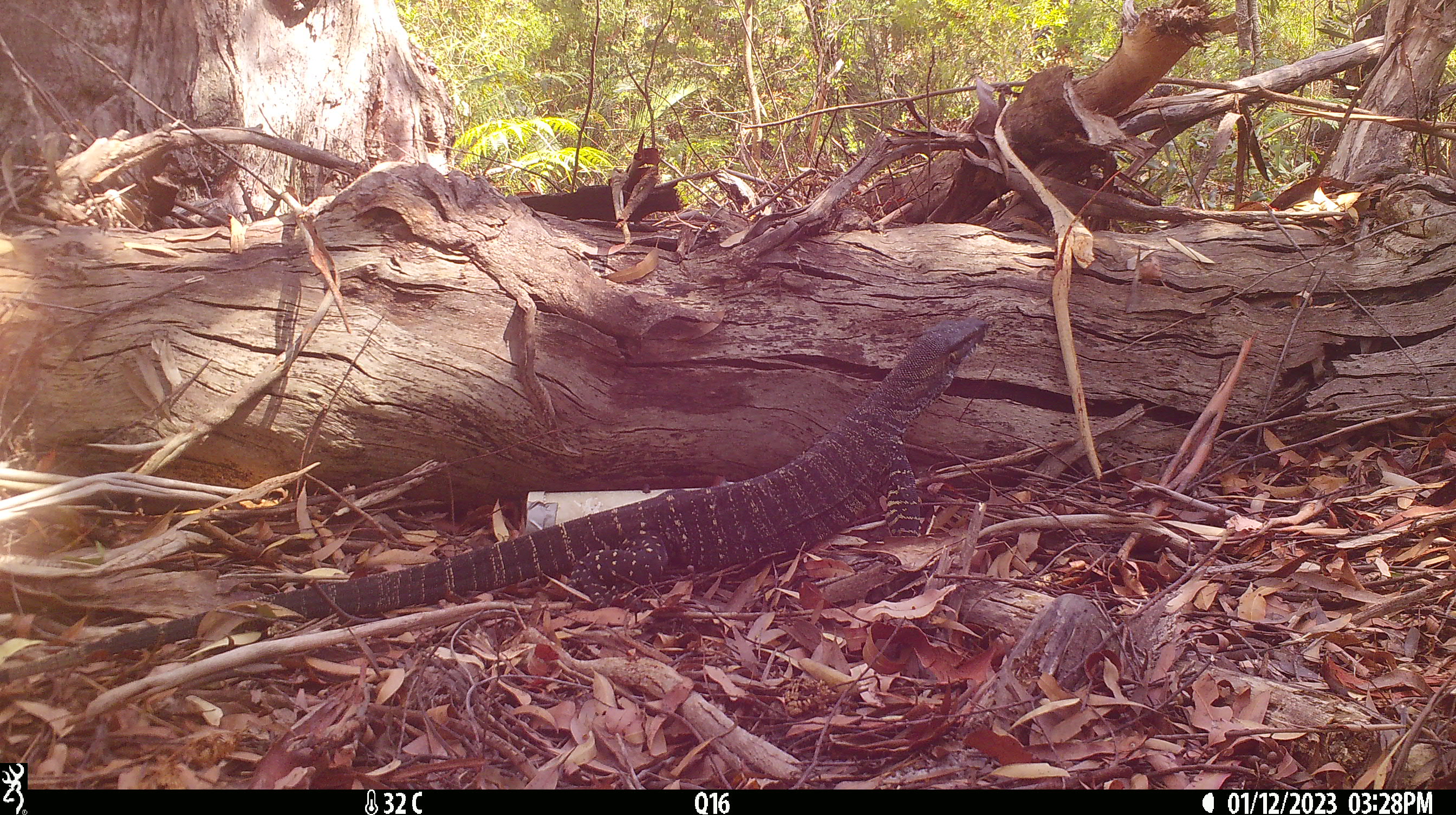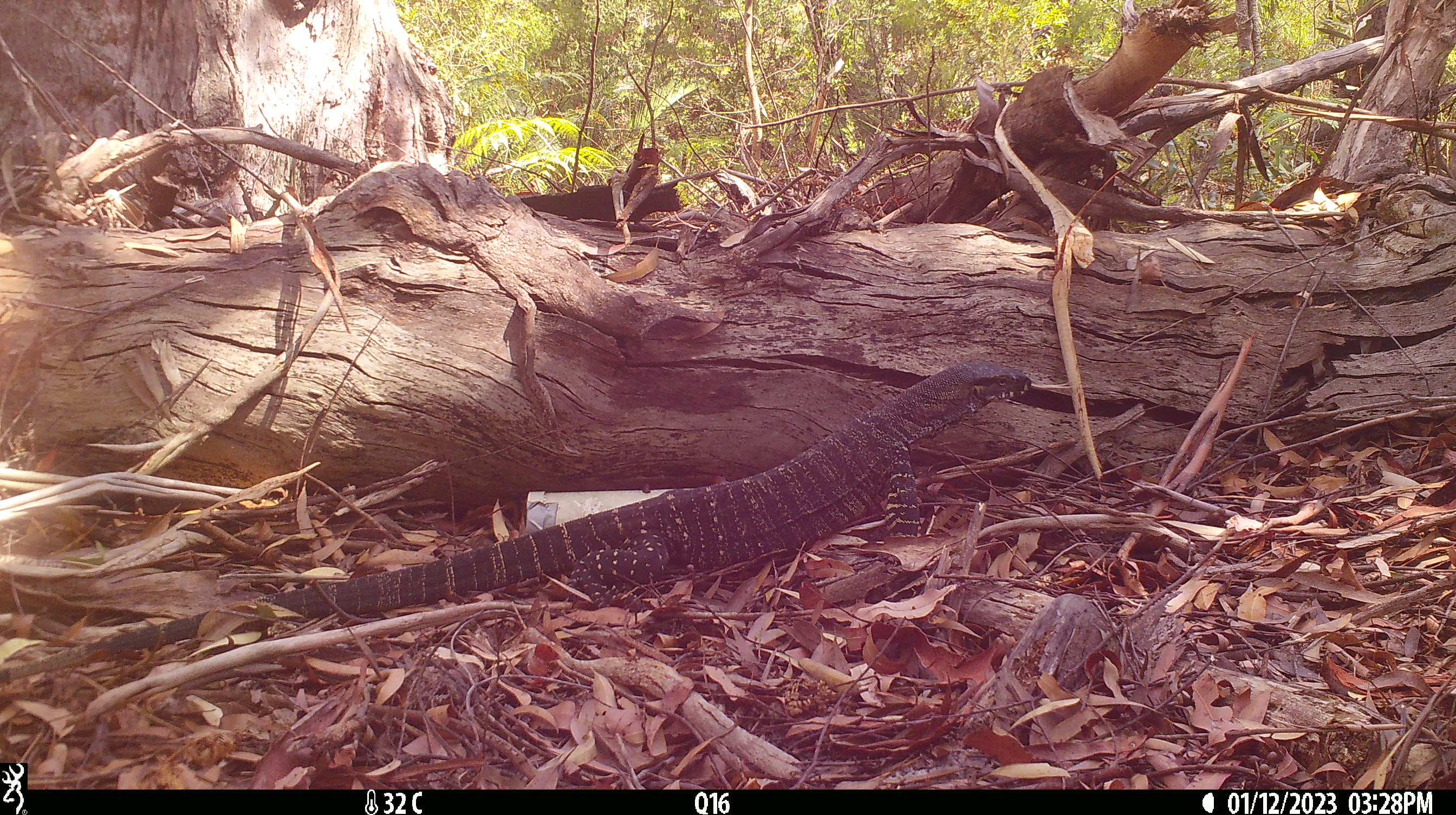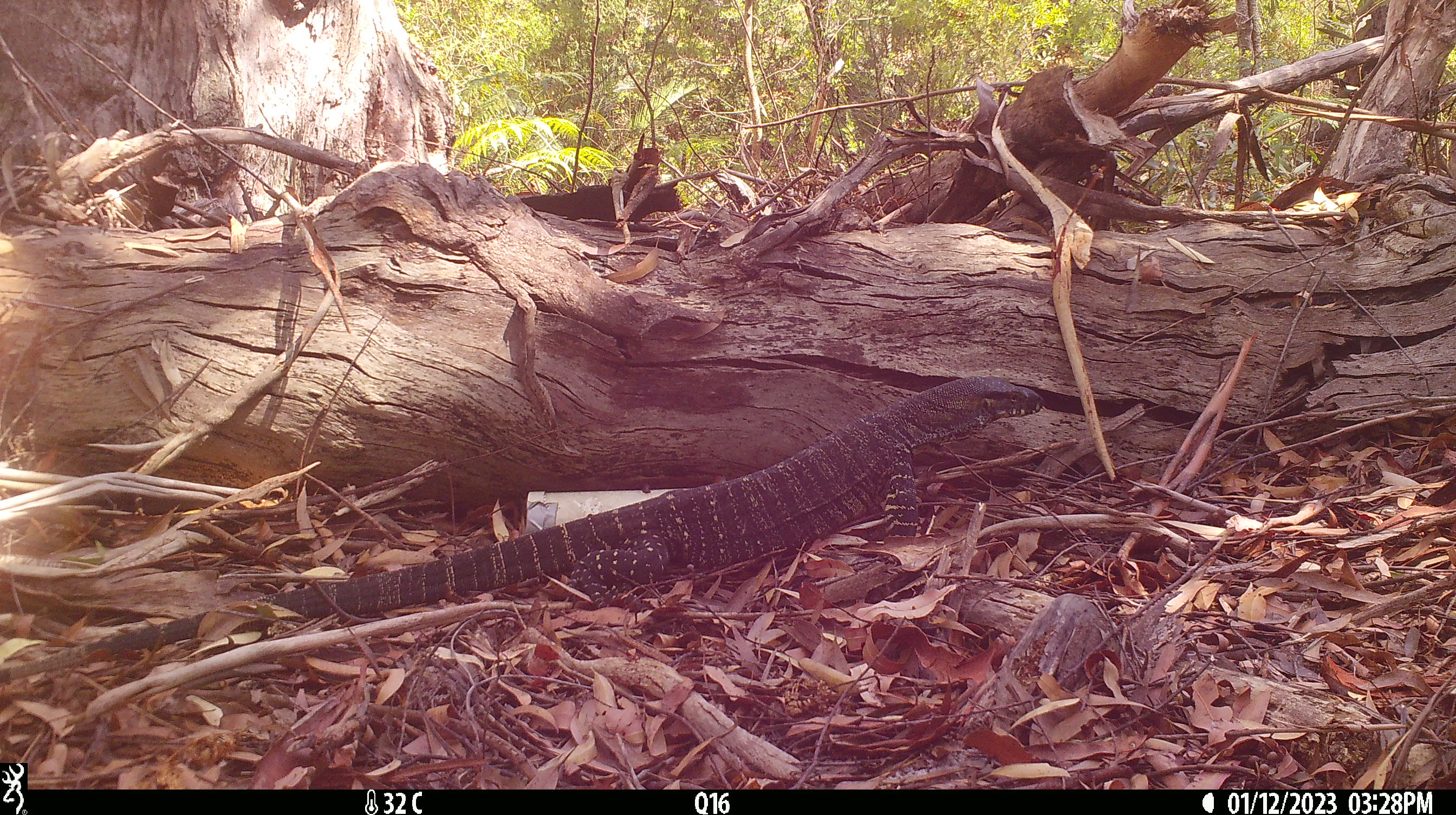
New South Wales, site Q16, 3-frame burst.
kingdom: Animalia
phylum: Chordata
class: Reptilia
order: Squamata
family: Varanidae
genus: Varanus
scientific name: Varanus varius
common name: lace monitor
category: goanna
Goanna (lace monitor) (Varanus varius).